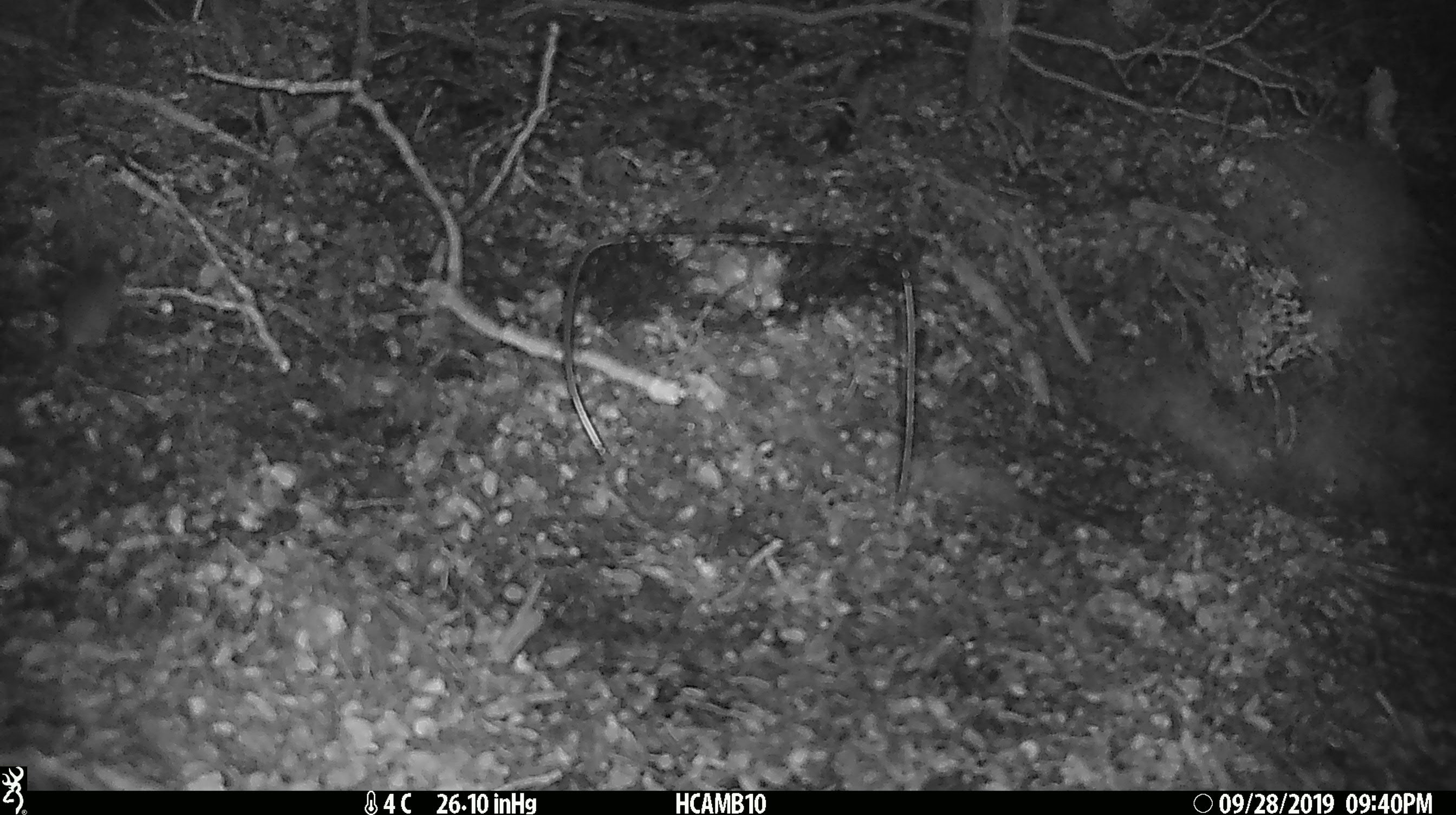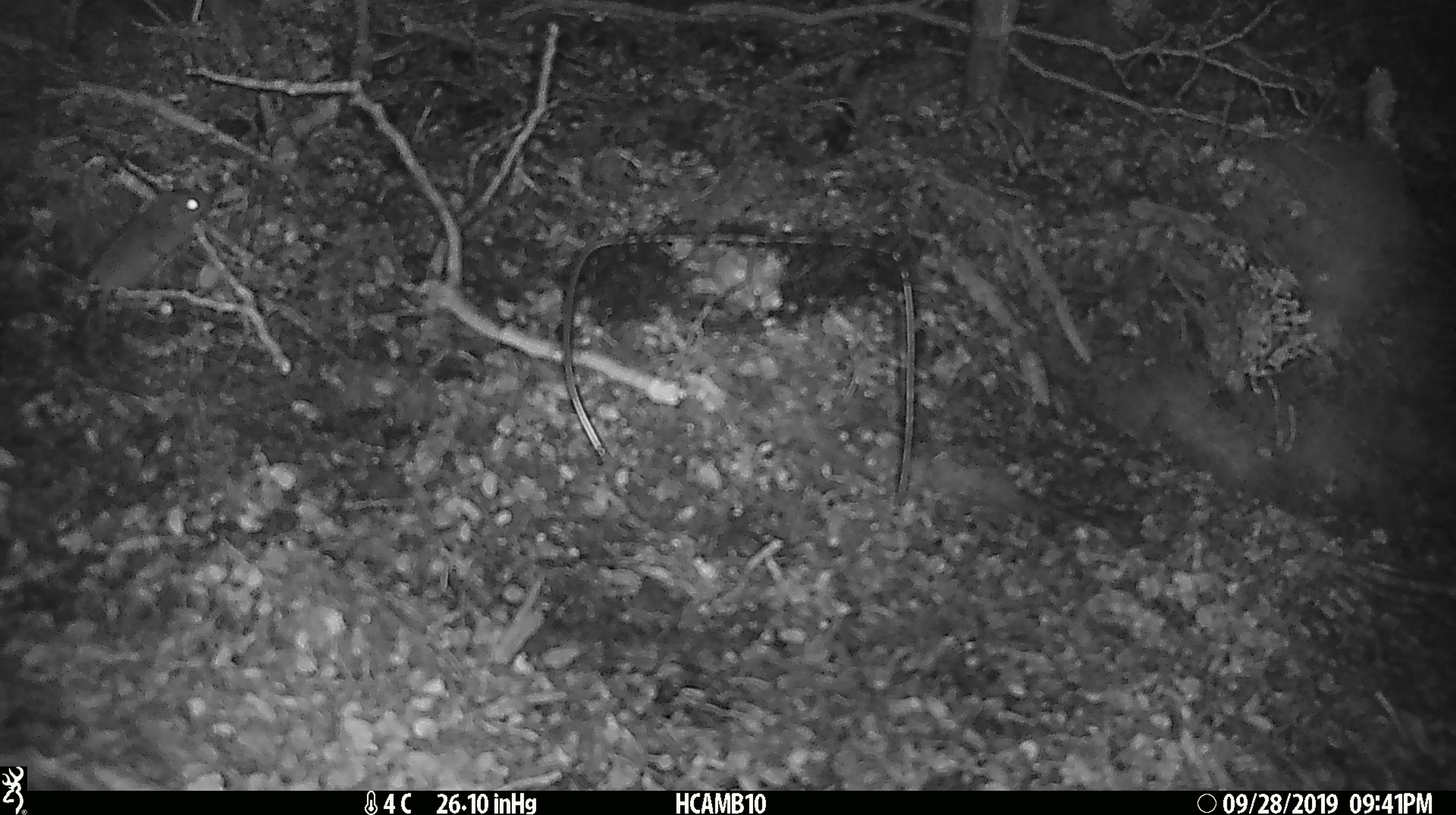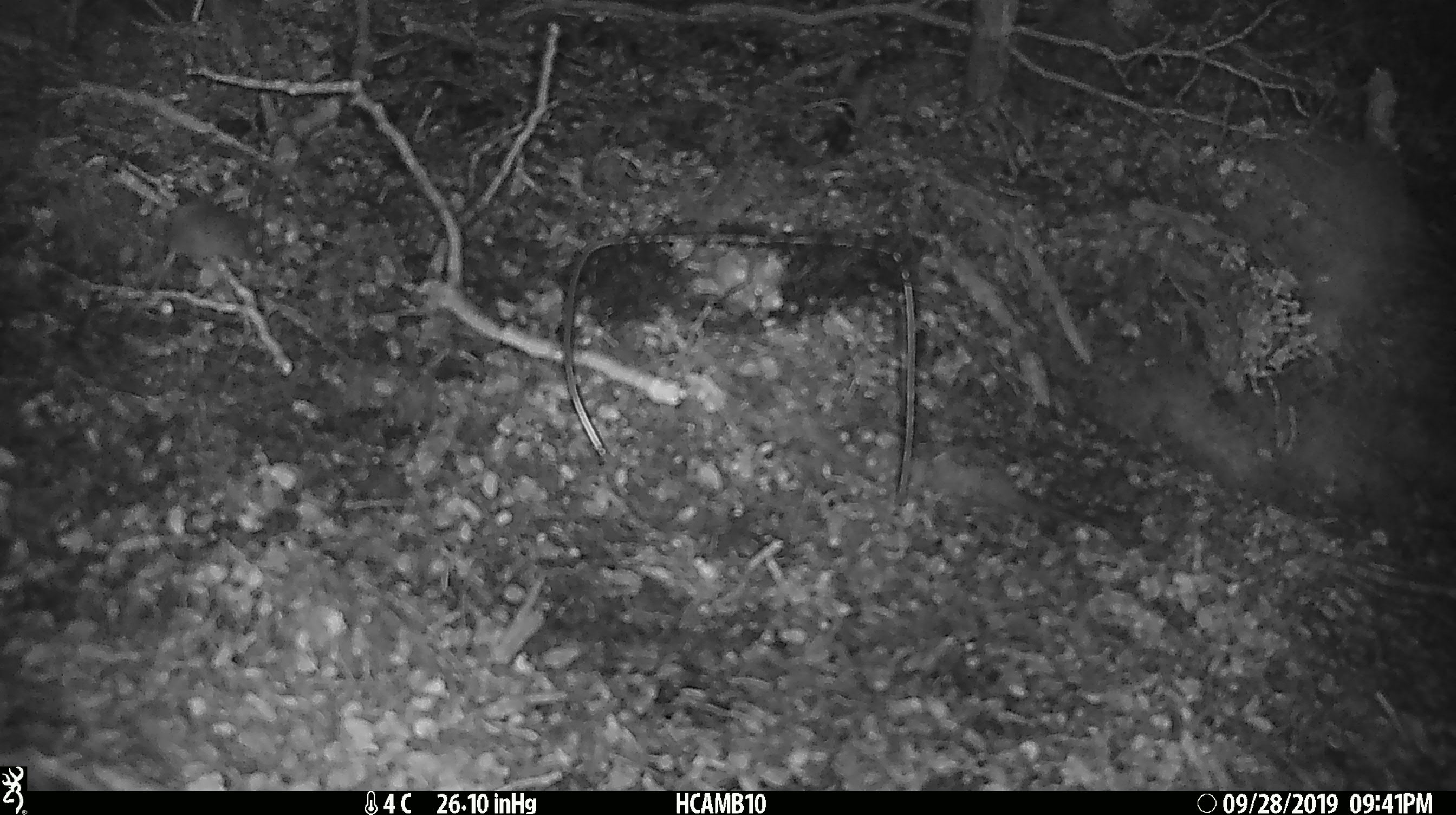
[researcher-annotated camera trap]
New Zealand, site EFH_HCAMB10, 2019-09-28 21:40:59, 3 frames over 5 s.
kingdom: Animalia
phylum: Chordata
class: Mammalia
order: Rodentia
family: Muridae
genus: Mus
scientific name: Mus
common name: mouse